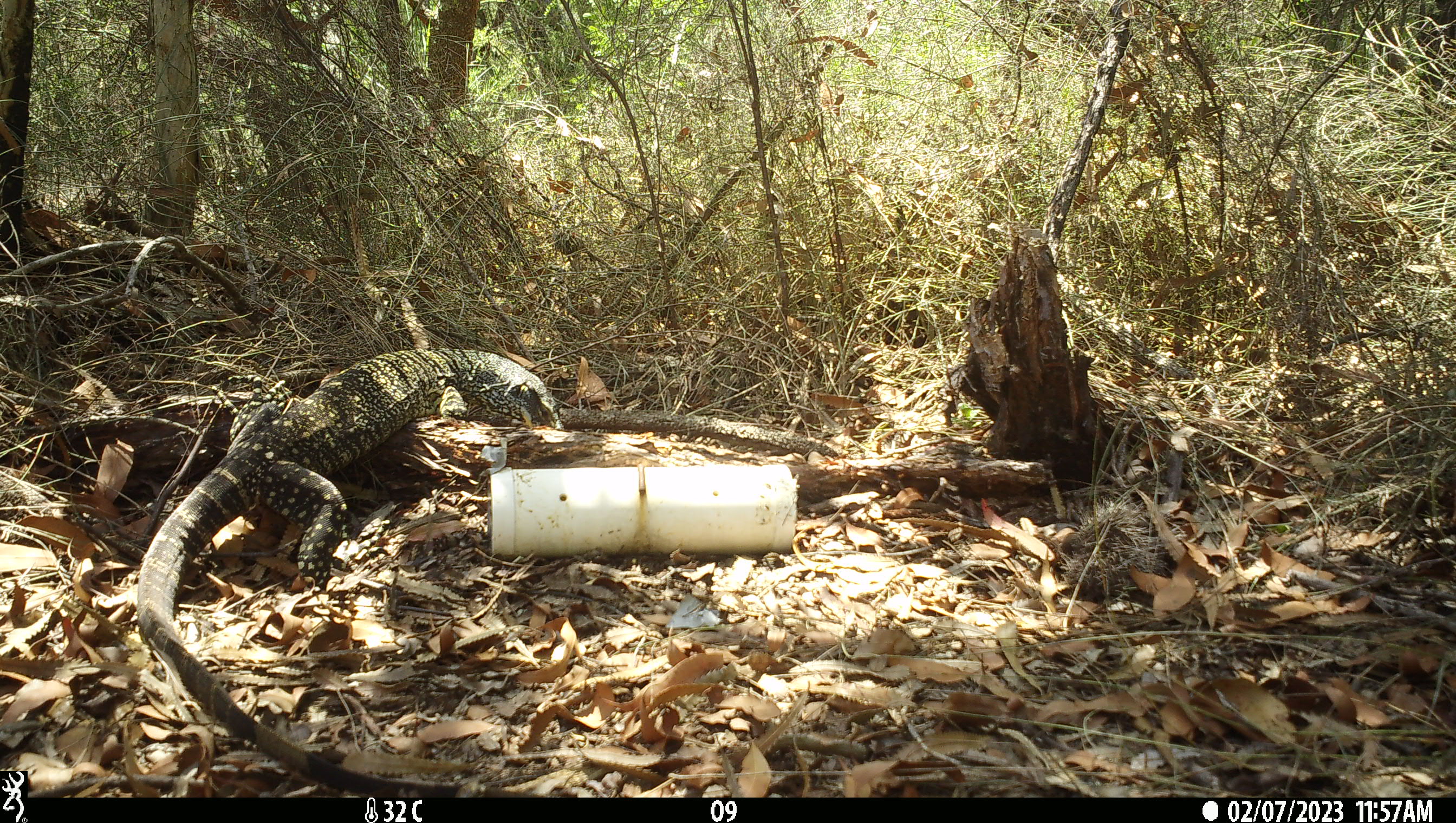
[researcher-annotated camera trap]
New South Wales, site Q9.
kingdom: Animalia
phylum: Chordata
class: Reptilia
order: Squamata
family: Varanidae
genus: Varanus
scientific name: Varanus varius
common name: lace monitor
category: goanna